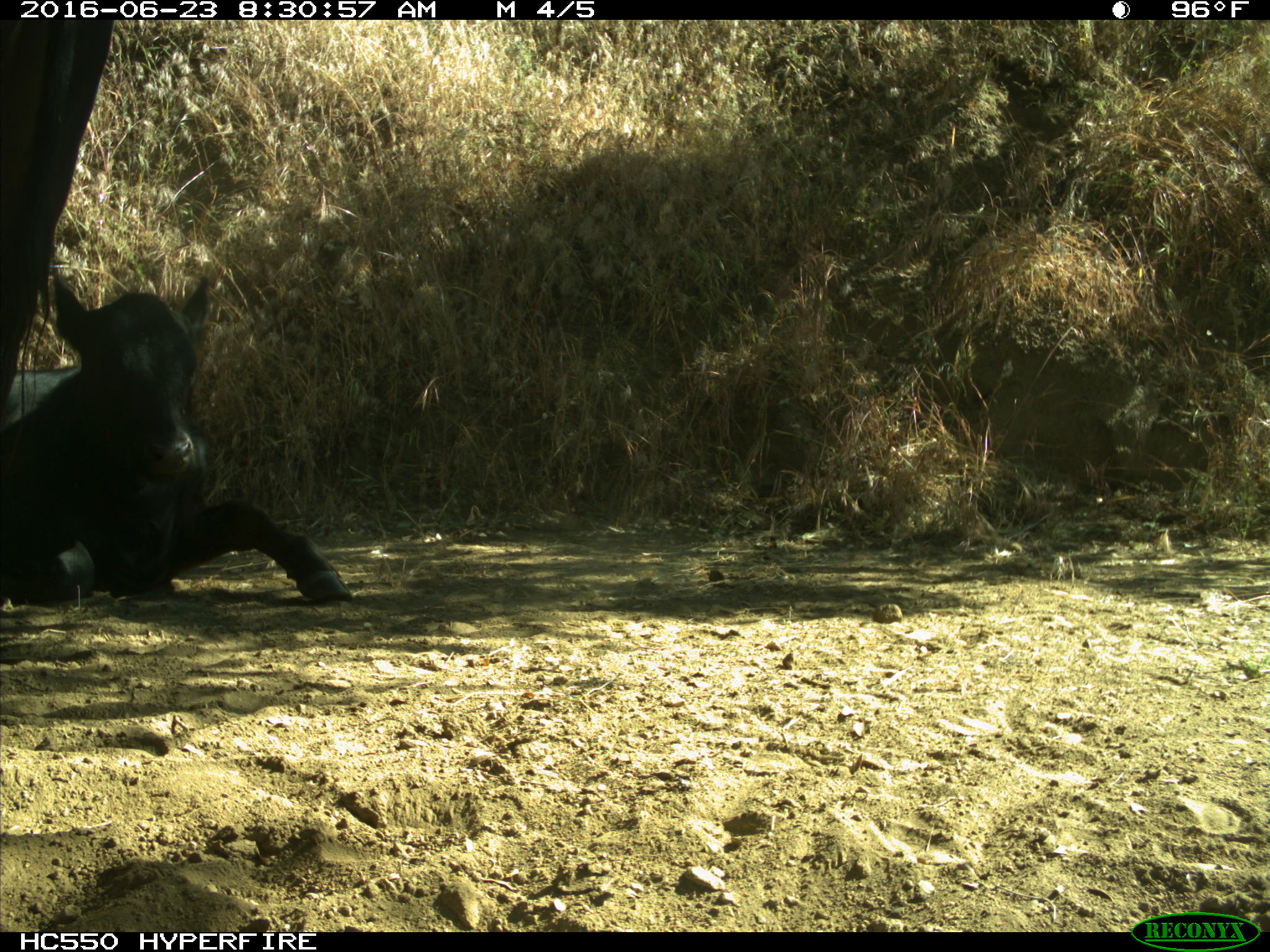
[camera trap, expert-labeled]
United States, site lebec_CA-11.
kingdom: Animalia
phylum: Chordata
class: Mammalia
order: Artiodactyla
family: Bovidae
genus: Bos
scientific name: Bos taurus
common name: domestic cow